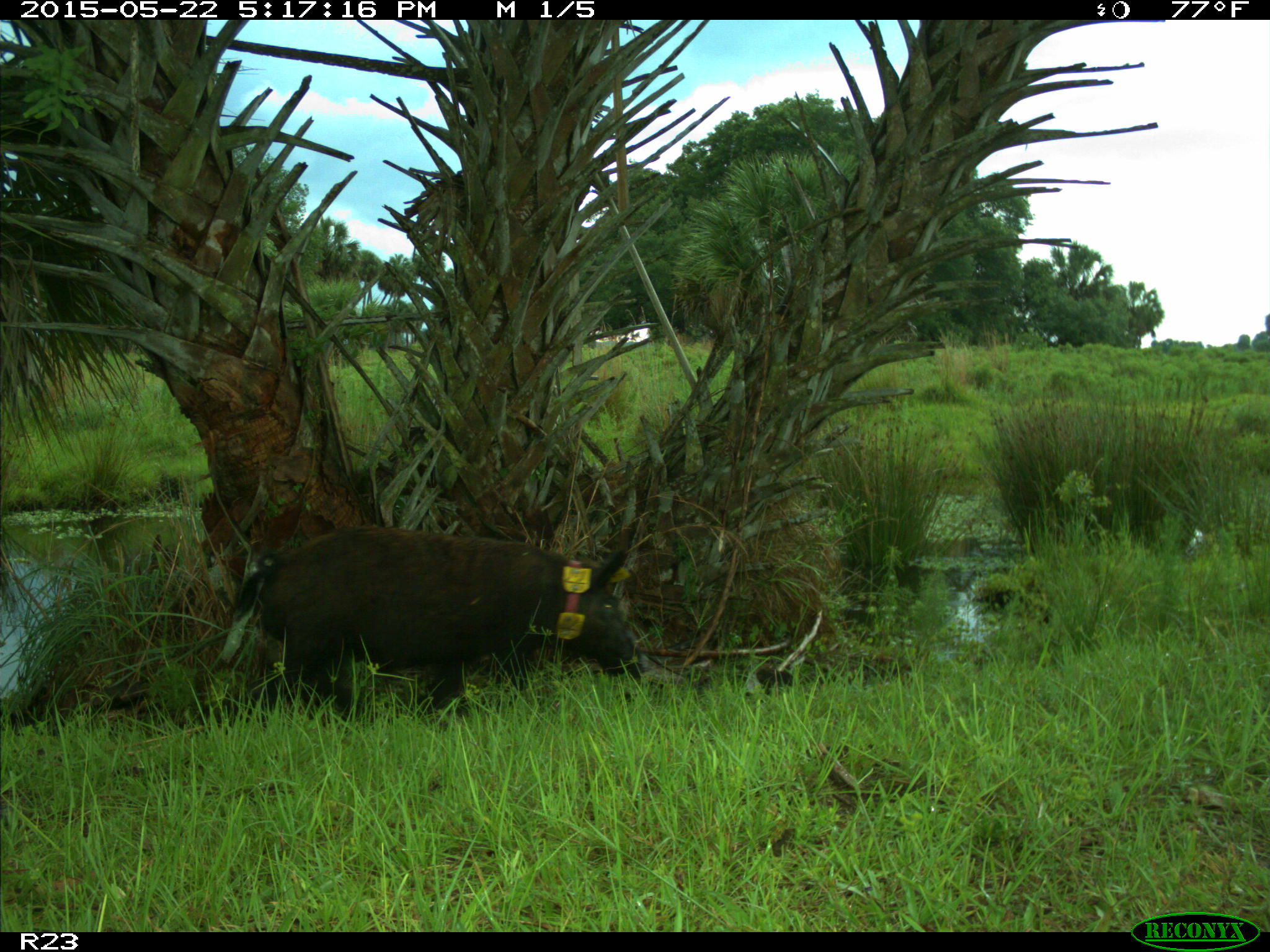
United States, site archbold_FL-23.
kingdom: Animalia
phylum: Chordata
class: Mammalia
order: Artiodactyla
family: Bovidae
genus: Bos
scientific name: Bos taurus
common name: domestic cow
Bos taurus (domestic cow).